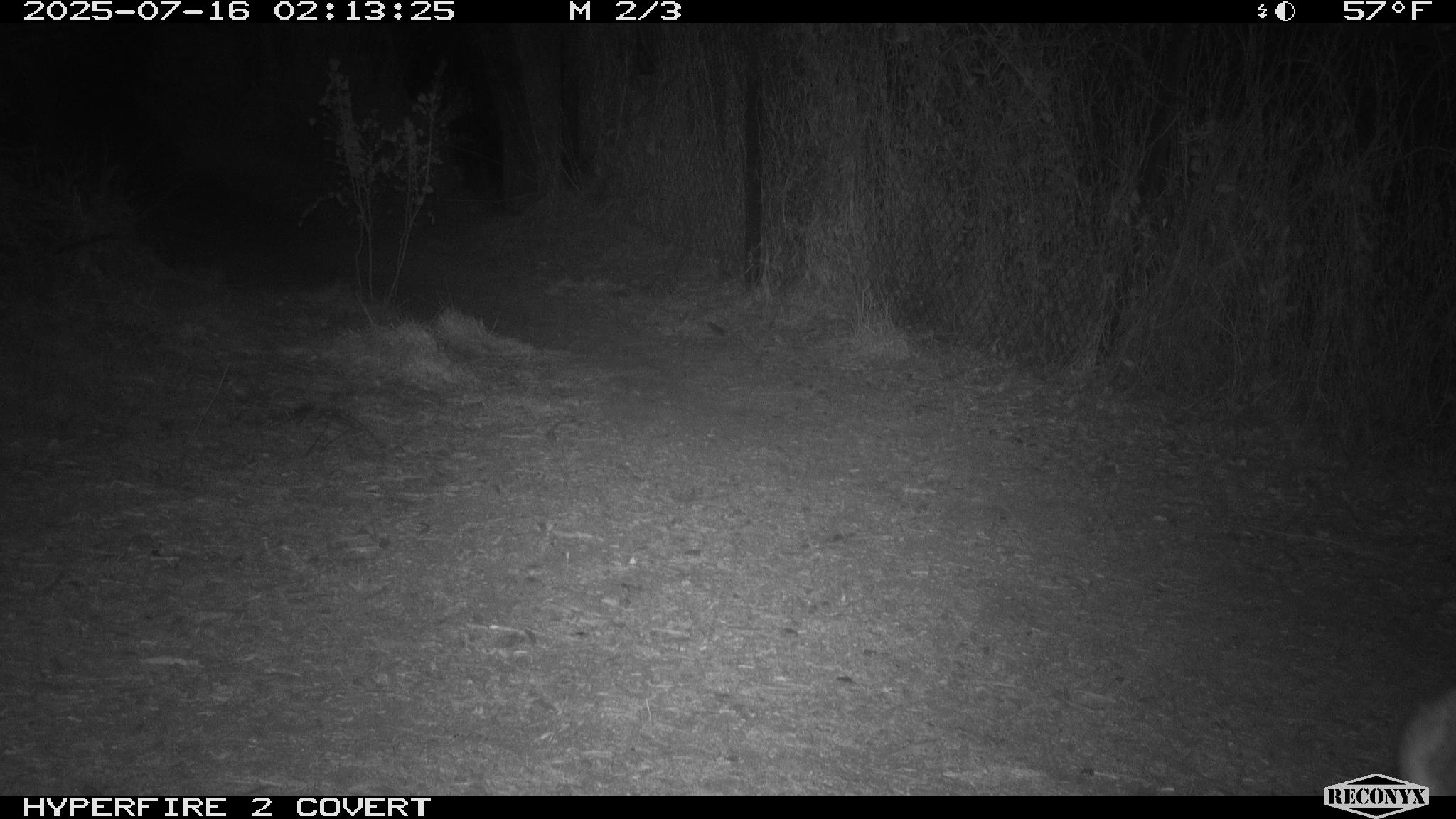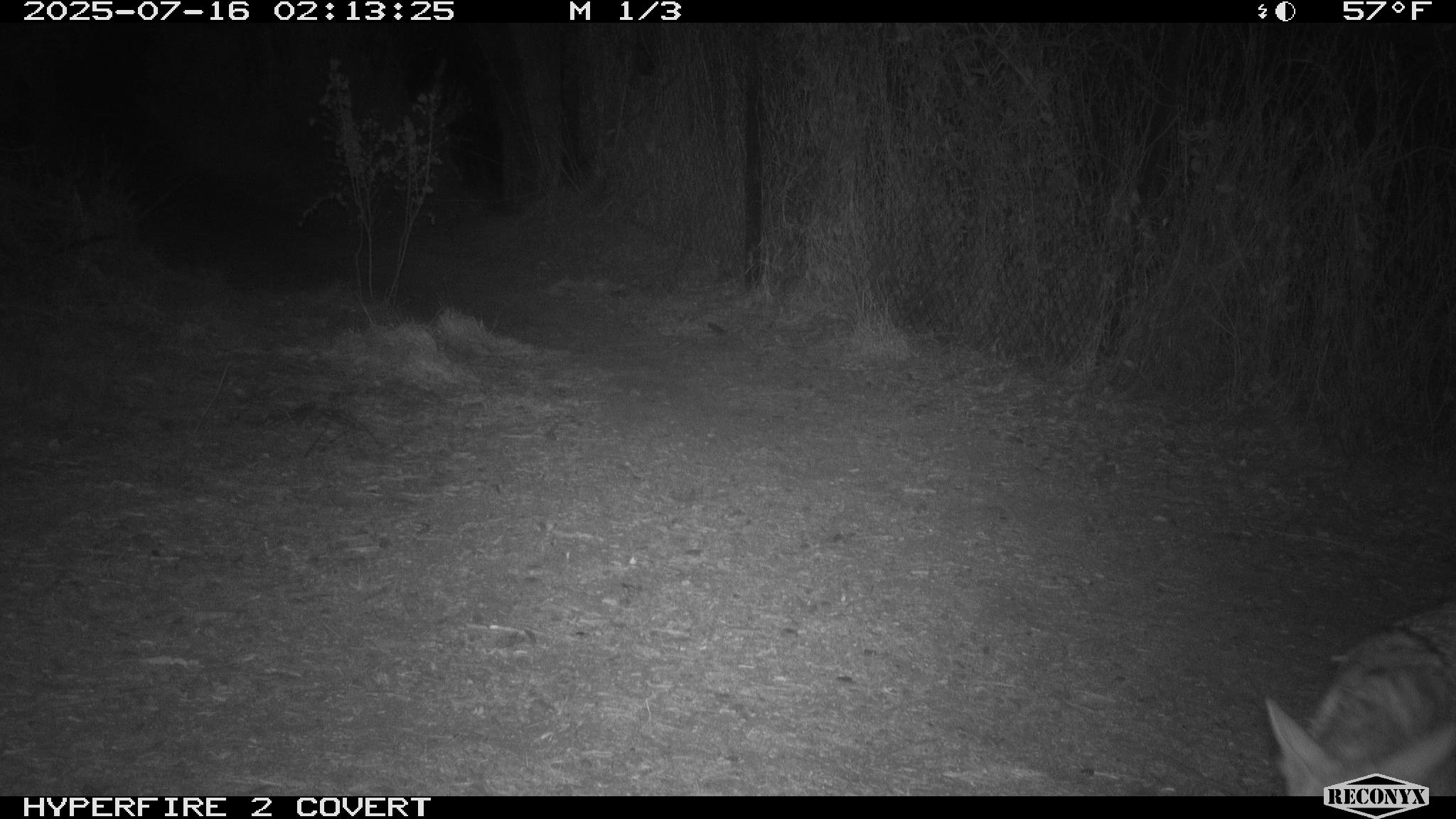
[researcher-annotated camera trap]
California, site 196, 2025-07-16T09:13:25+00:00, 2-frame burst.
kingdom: Animalia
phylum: Chordata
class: Mammalia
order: Carnivora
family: Canidae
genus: Canis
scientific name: Canis latrans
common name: coyote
Coyote (Canis latrans).